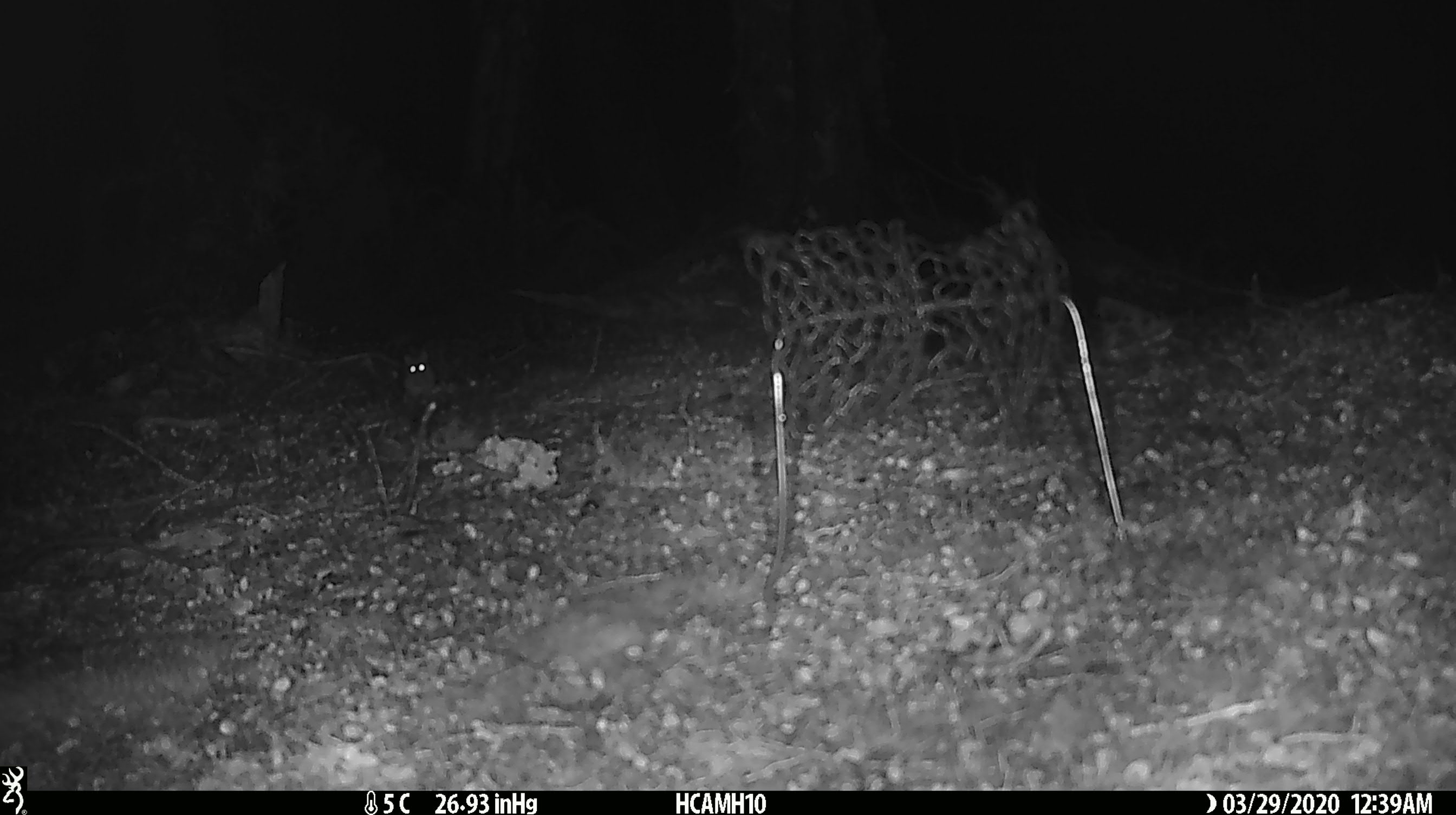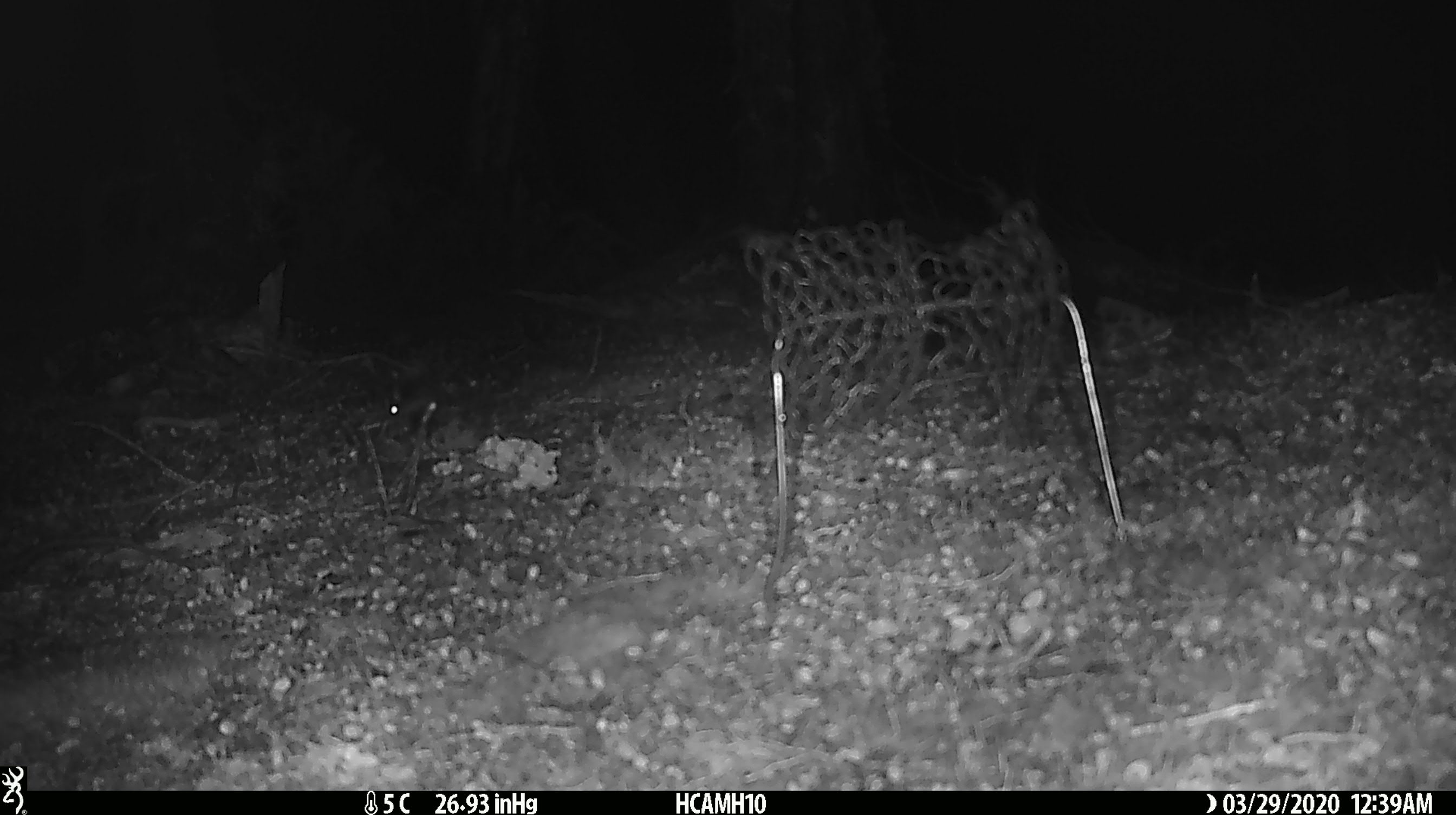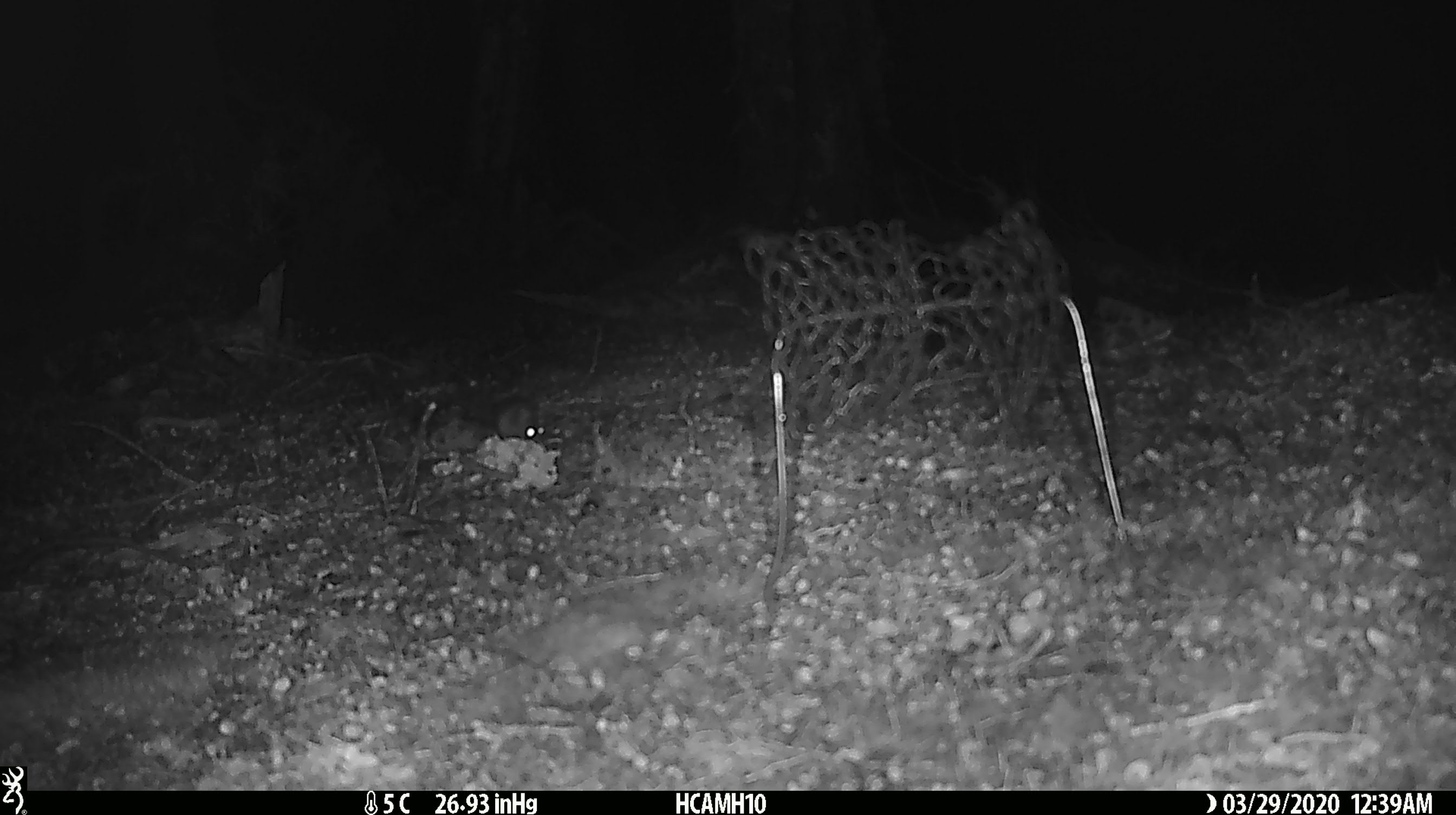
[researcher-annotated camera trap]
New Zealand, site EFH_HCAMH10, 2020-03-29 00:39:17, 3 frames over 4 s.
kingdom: Animalia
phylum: Chordata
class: Mammalia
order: Rodentia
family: Muridae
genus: Mus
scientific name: Mus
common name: mouse